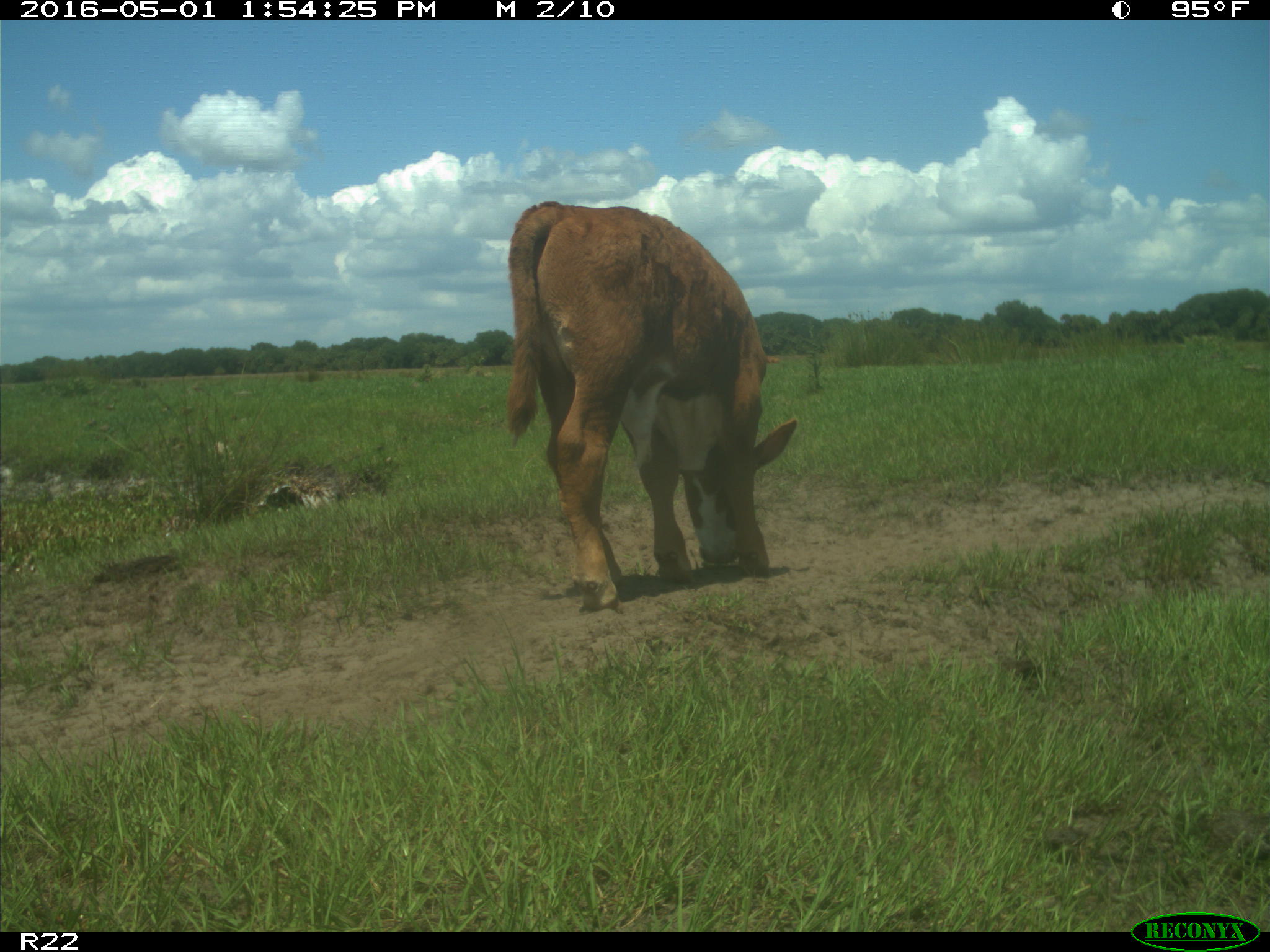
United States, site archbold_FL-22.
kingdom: Animalia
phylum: Chordata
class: Mammalia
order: Artiodactyla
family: Bovidae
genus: Bos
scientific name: Bos taurus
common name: domestic cow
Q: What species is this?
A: Bos taurus (domestic cow).